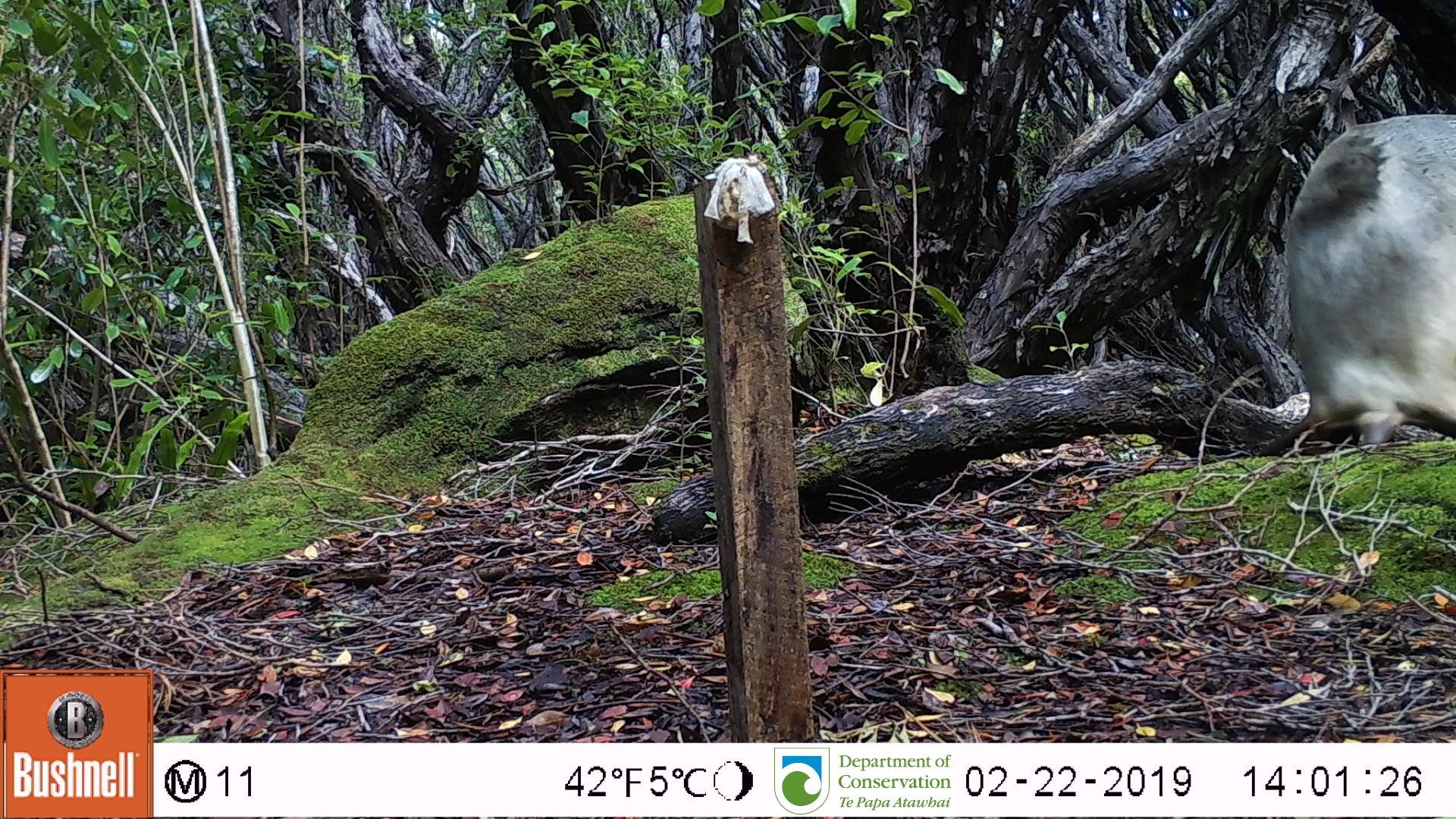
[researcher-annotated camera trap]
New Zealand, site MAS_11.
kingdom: Animalia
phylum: Chordata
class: Mammalia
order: Carnivora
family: Otariidae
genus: Phocarctos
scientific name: Phocarctos hookeri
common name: new zealand sea lion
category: sealion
Sealion (new zealand sea lion) (Phocarctos hookeri).